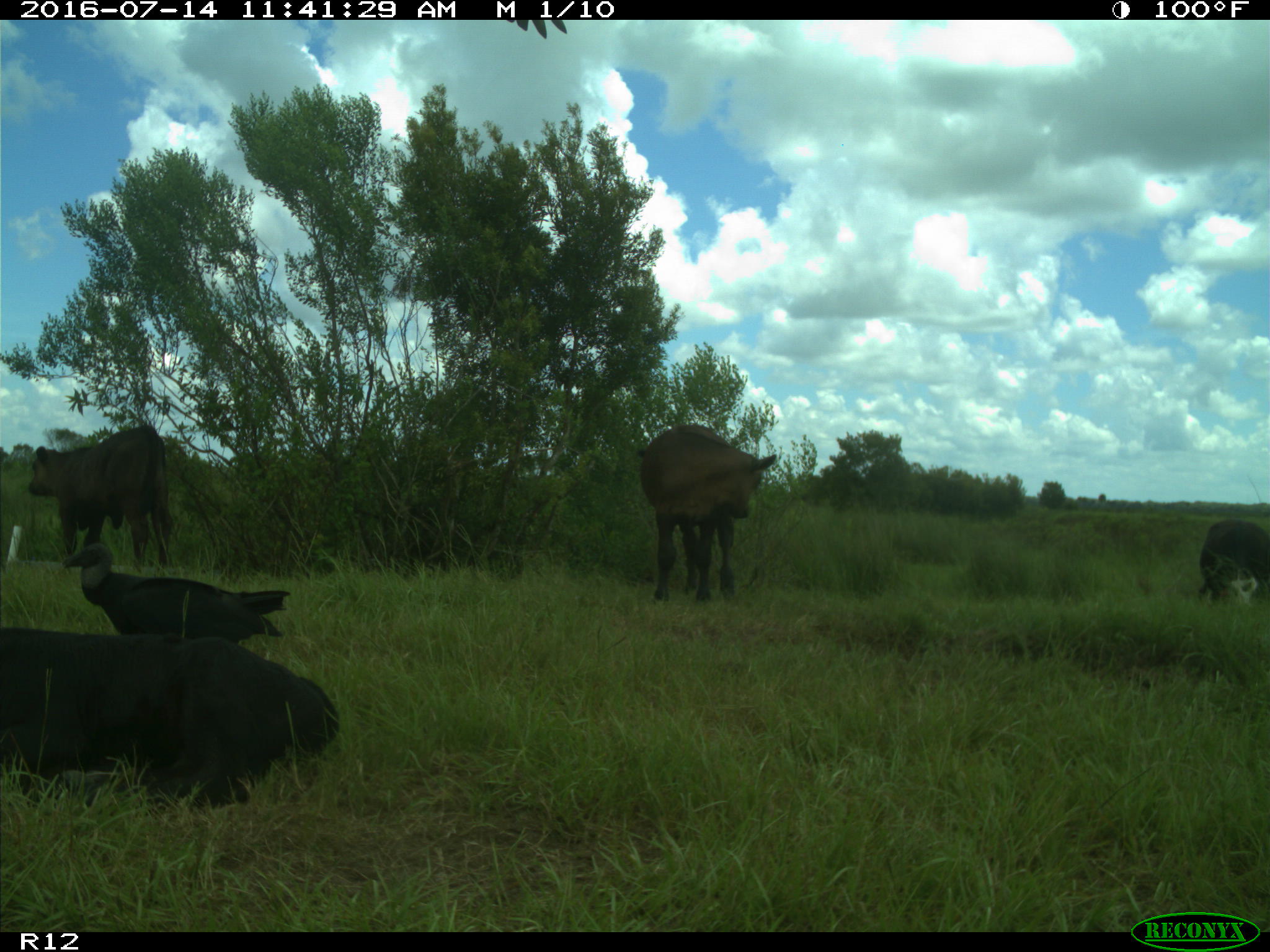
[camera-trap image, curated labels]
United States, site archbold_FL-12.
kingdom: Animalia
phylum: Chordata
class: Mammalia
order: Artiodactyla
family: Bovidae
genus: Bos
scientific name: Bos taurus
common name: domestic cow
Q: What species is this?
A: Bos taurus (domestic cow).